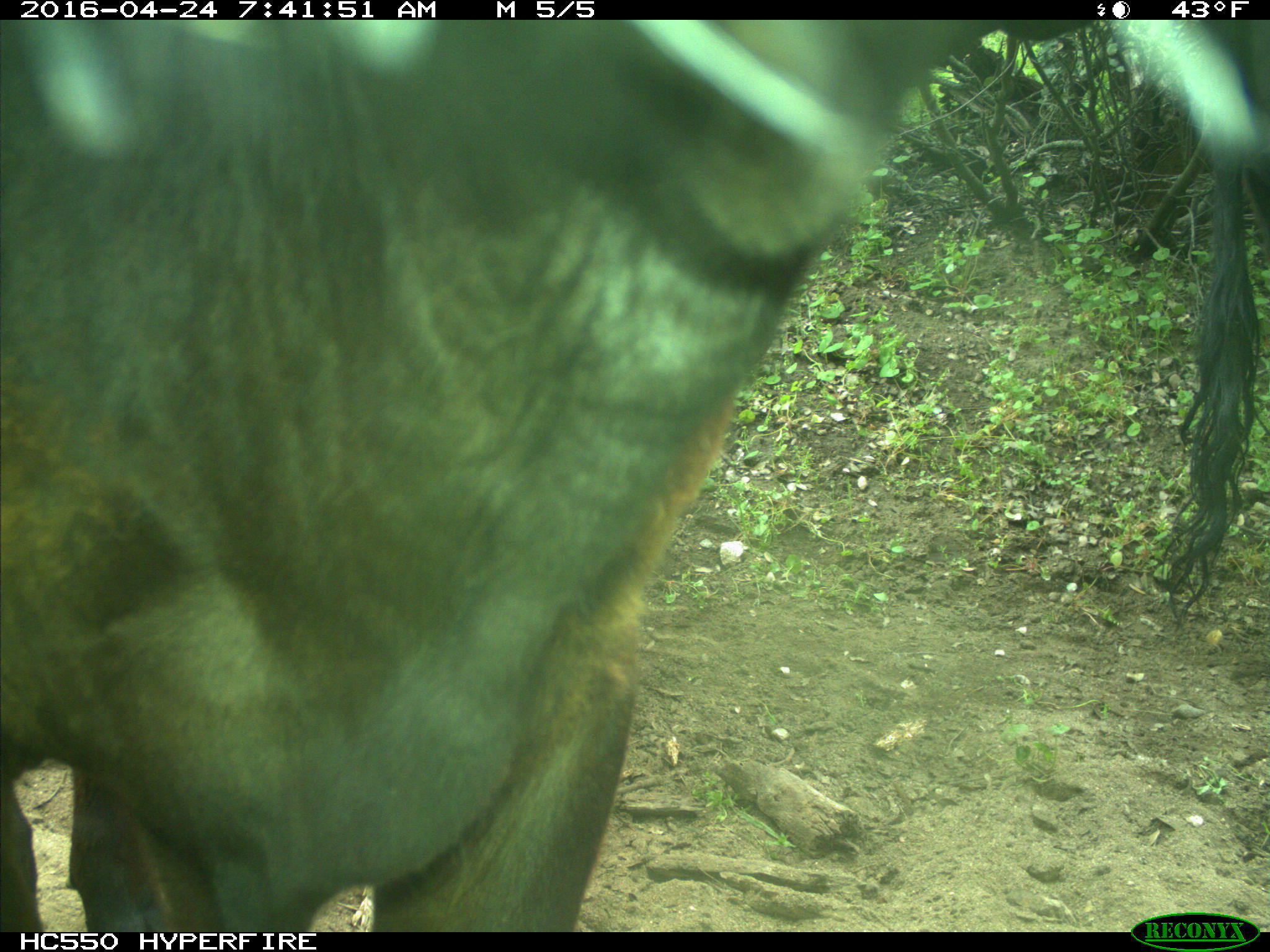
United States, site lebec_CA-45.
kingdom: Animalia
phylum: Chordata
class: Mammalia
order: Artiodactyla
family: Bovidae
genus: Bos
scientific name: Bos taurus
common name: domestic cow